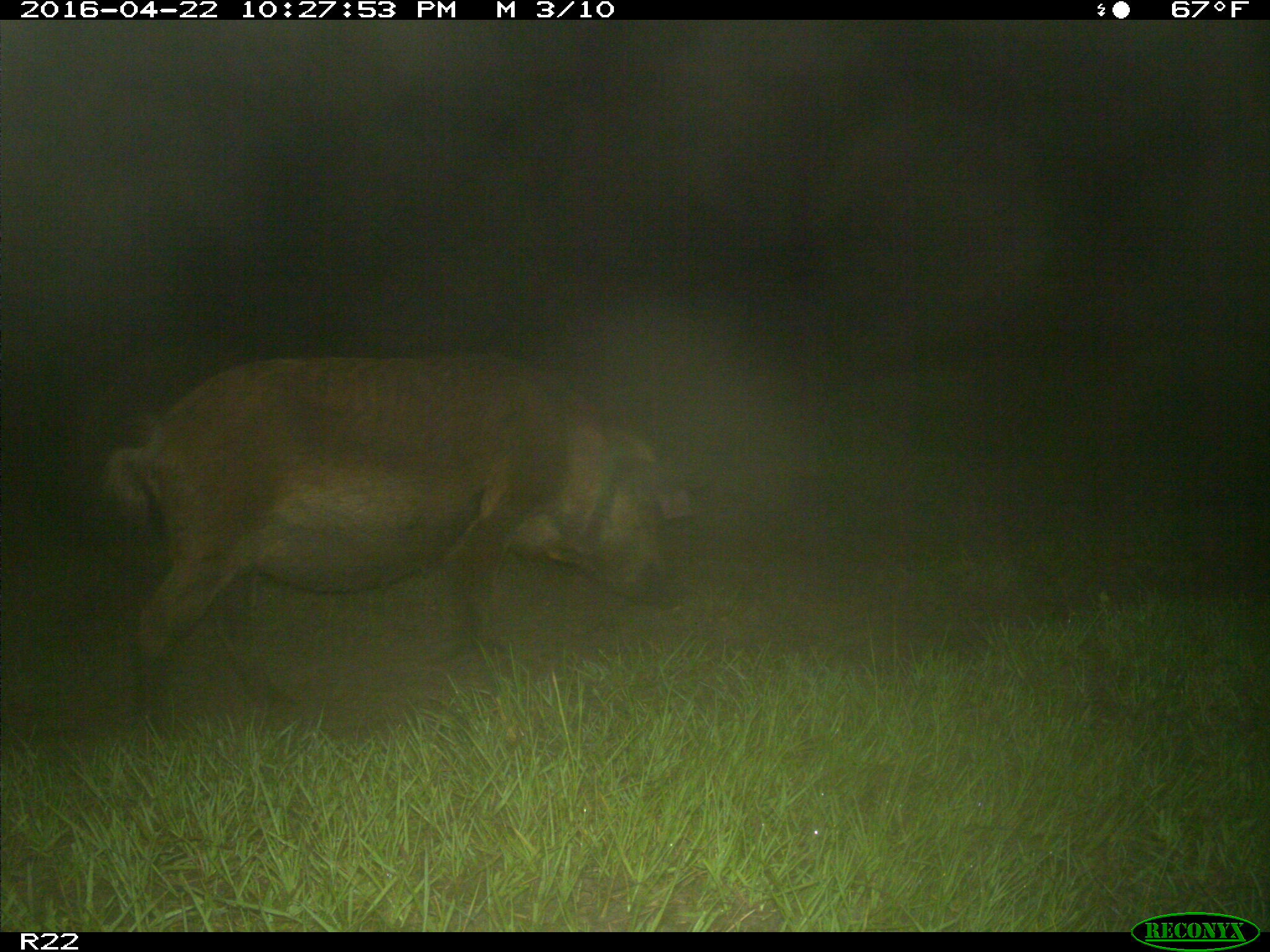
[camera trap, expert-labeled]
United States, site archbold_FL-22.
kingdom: Animalia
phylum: Chordata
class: Mammalia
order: Artiodactyla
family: Suidae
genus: Sus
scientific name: Sus scrofa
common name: wild boar